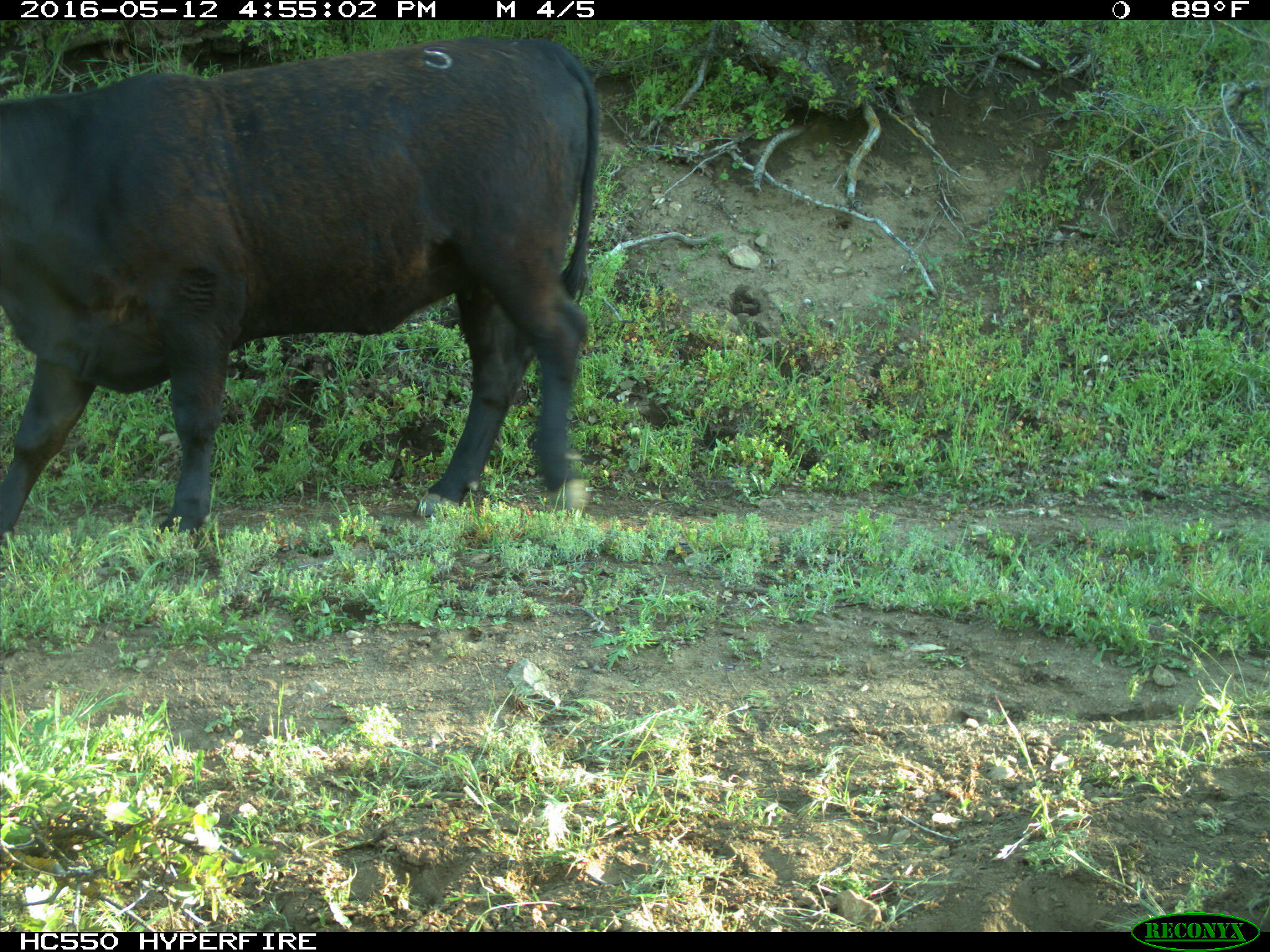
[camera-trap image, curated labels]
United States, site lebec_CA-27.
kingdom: Animalia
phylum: Chordata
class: Mammalia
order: Artiodactyla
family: Bovidae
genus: Bos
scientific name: Bos taurus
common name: domestic cow